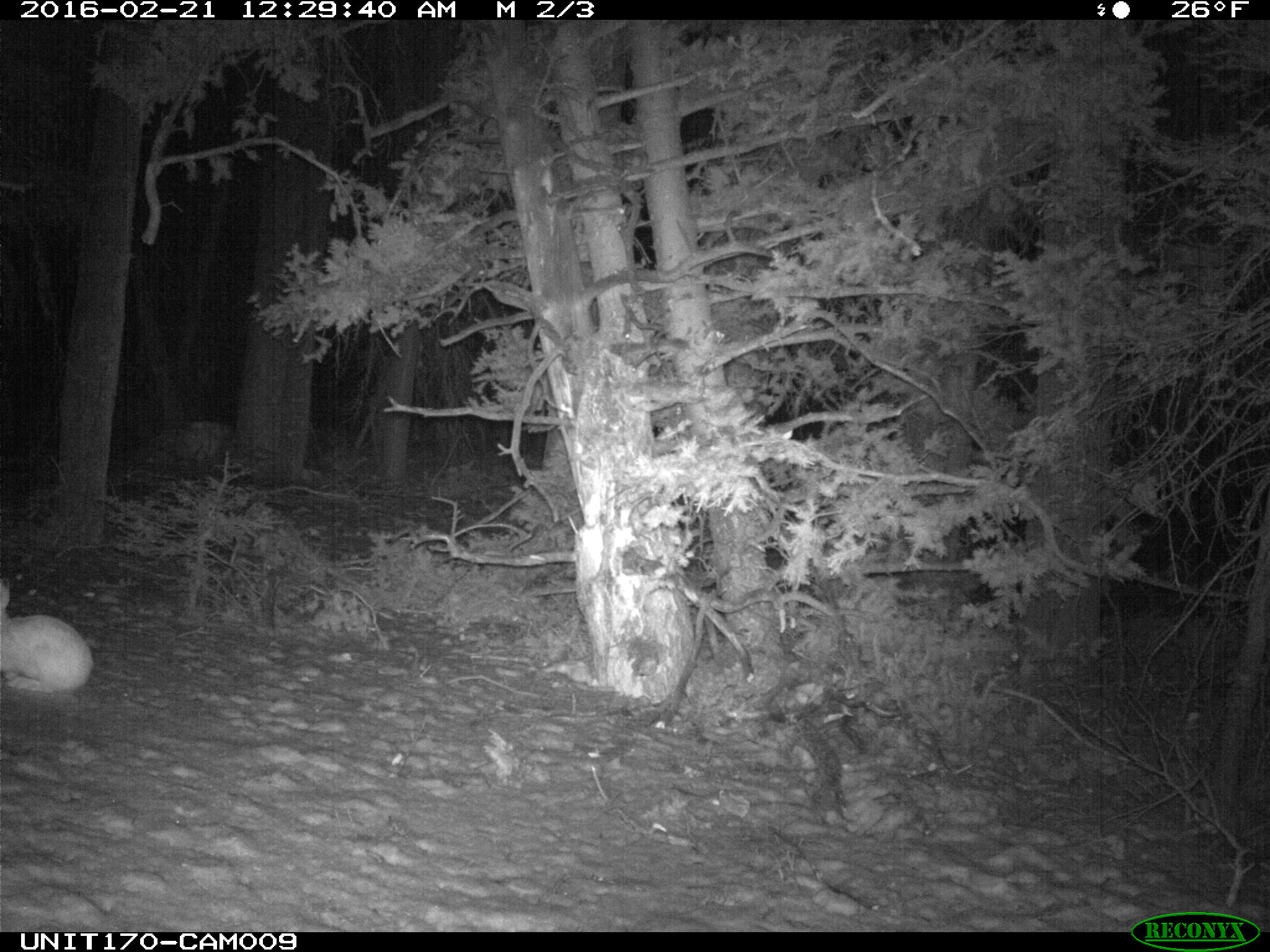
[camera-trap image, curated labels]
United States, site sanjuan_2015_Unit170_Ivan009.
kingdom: Animalia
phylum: Chordata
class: Mammalia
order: Lagomorpha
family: Leporidae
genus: Lepus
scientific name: Lepus americanus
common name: snowshoe hare